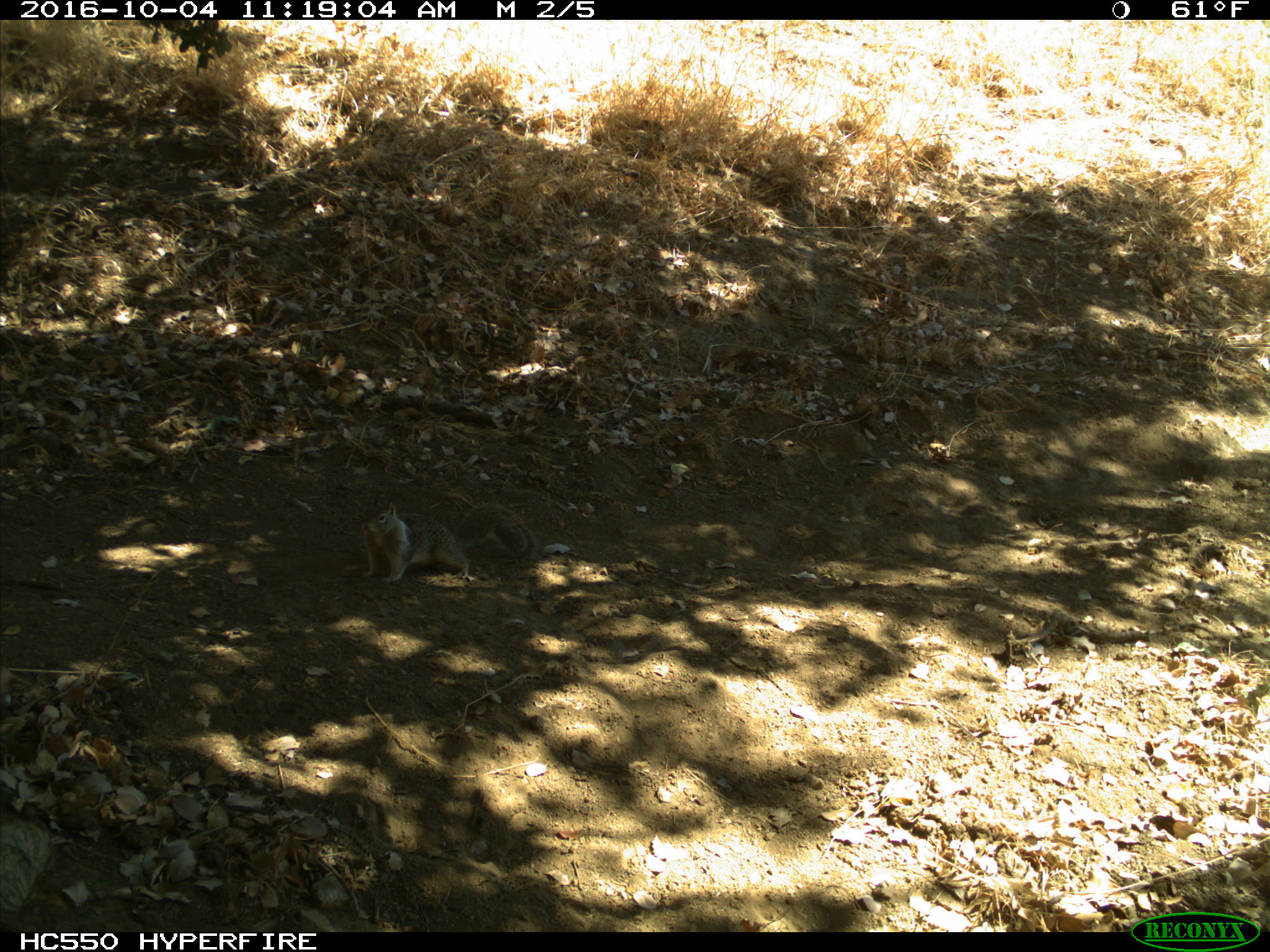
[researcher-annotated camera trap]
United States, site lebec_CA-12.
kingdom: Animalia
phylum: Chordata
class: Mammalia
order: Rodentia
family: Sciuridae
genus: Otospermophilus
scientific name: Otospermophilus beecheyi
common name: california ground squirrel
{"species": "Otospermophilus beecheyi (california ground squirrel)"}